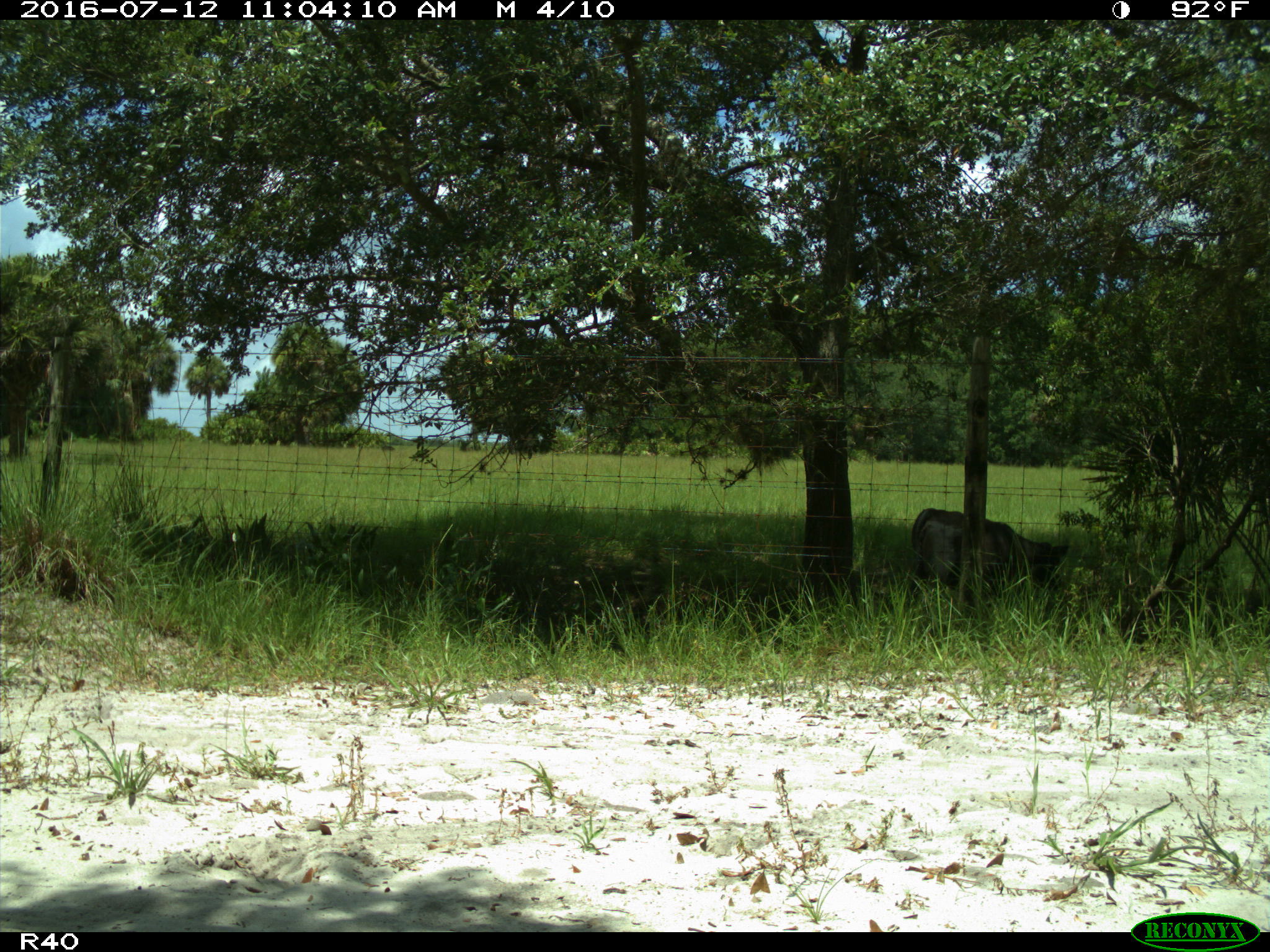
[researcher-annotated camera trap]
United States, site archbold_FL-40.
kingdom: Animalia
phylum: Chordata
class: Mammalia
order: Artiodactyla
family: Bovidae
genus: Bos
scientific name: Bos taurus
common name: domestic cow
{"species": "Bos taurus (domestic cow)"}